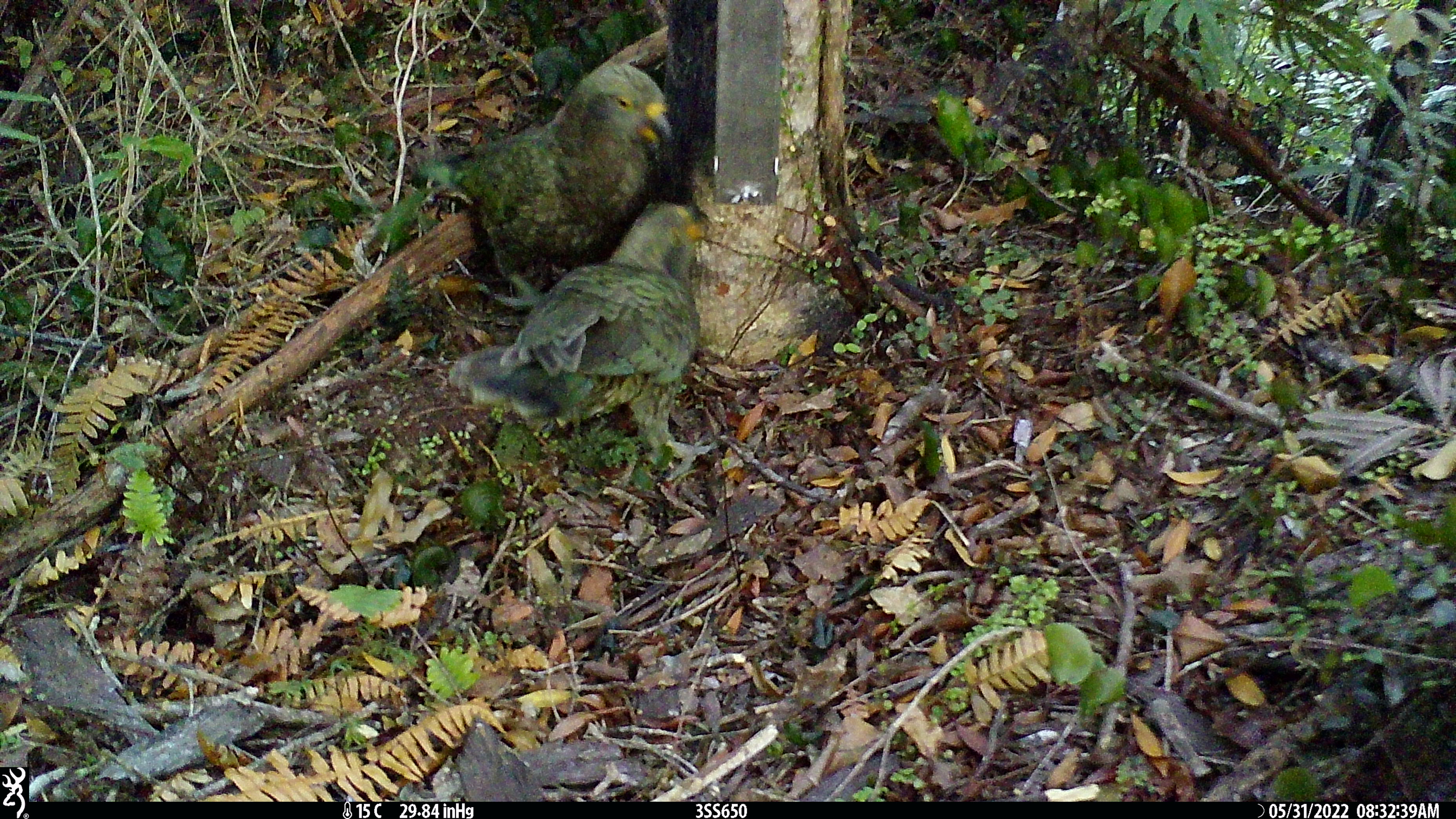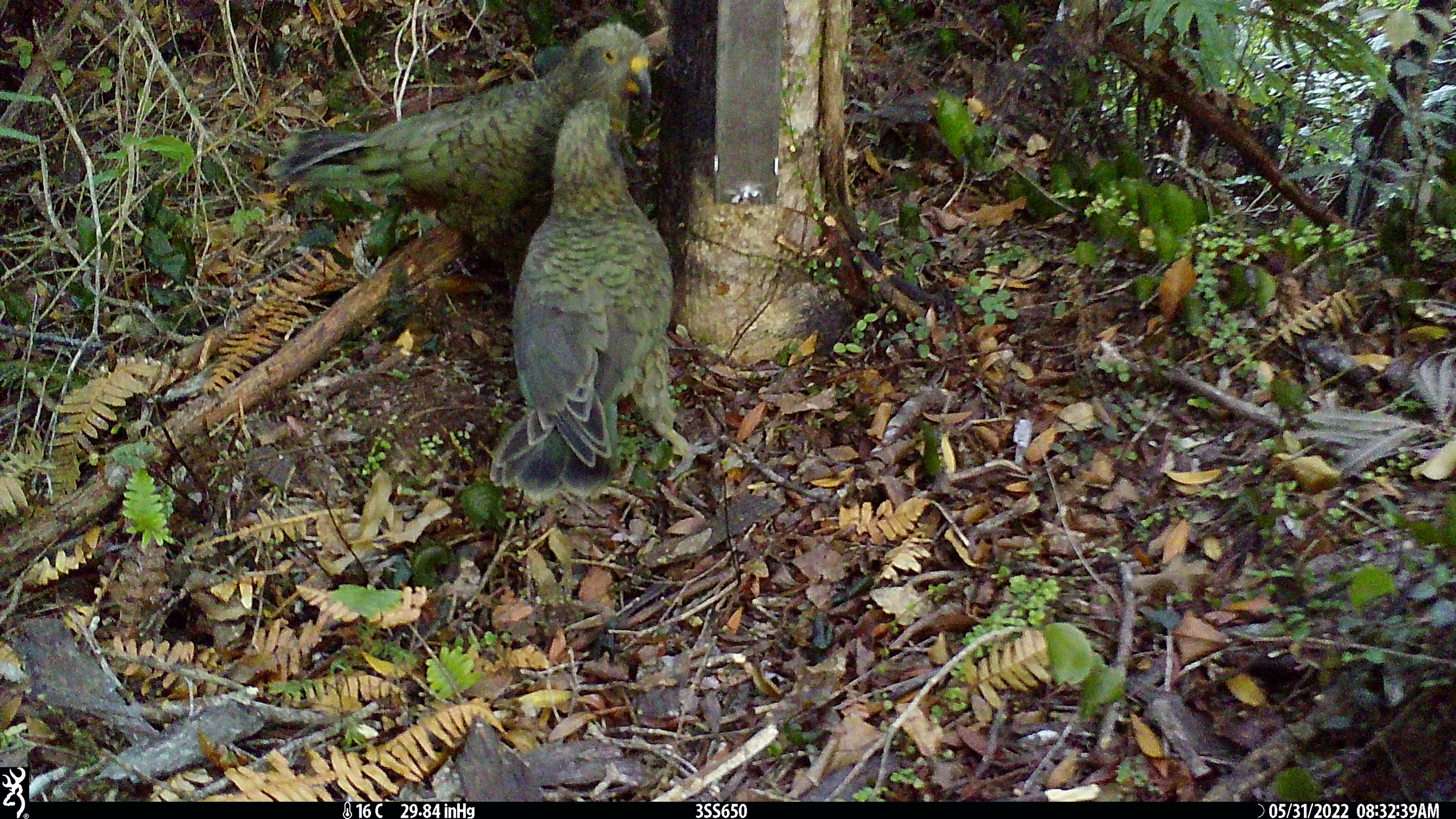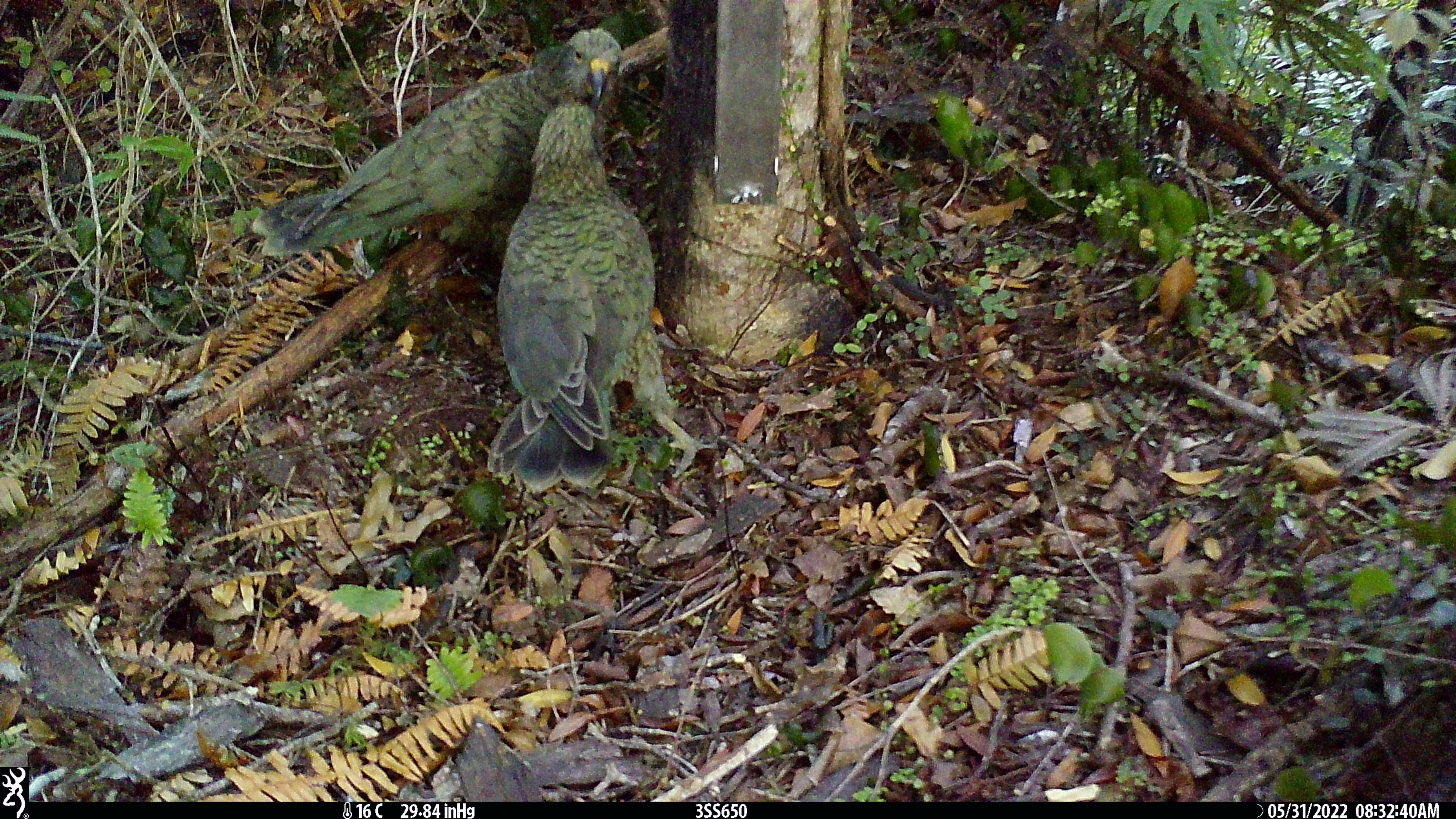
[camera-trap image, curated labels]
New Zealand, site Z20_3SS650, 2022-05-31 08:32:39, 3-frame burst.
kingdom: Animalia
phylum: Chordata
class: Aves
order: Psittaciformes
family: Strigopidae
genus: Nestor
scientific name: Nestor notabilis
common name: kea